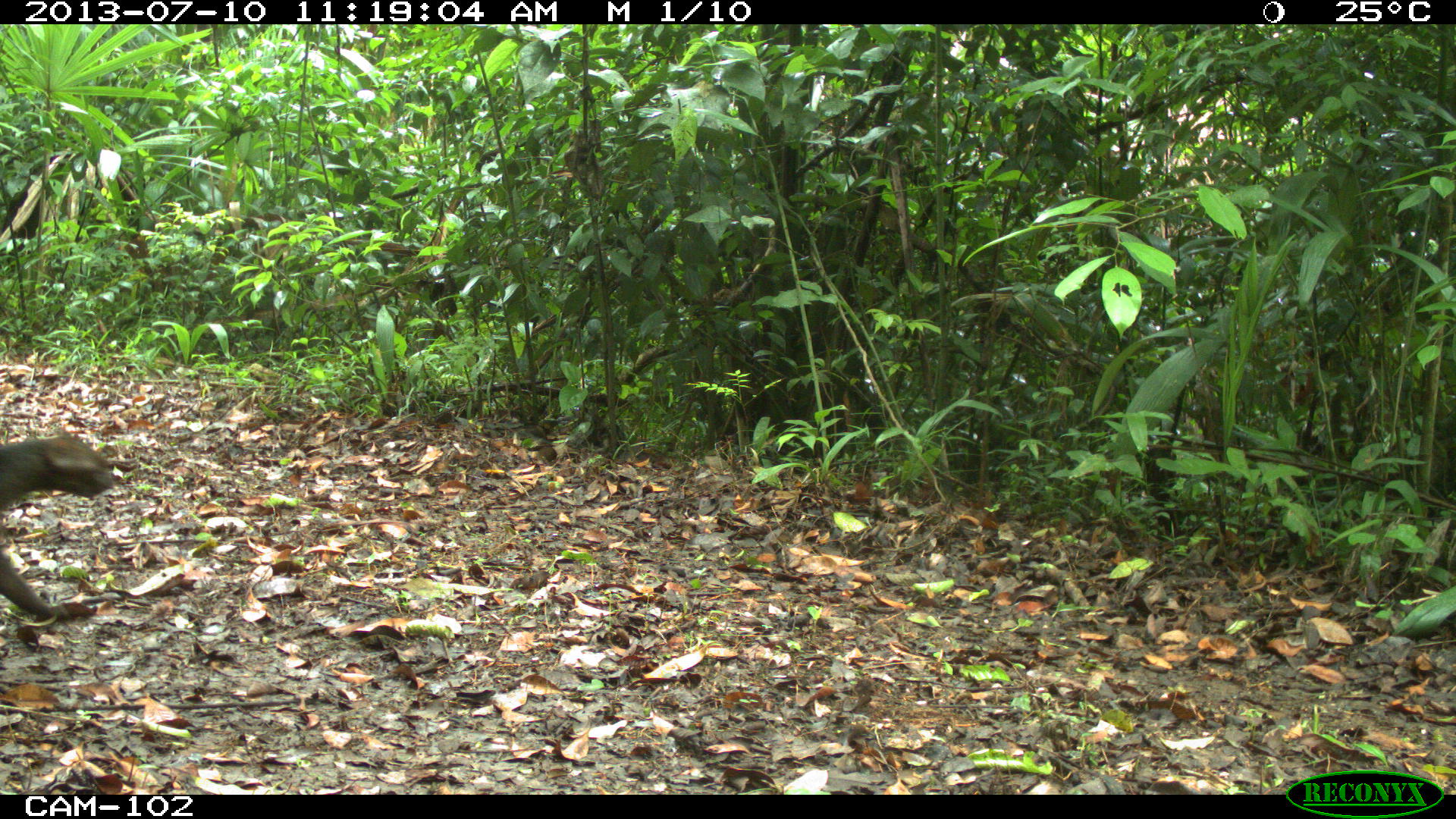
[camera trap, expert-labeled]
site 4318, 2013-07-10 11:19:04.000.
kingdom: Animalia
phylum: Chordata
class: Mammalia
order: Carnivora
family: Felidae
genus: Herpailurus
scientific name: Herpailurus yagouaroundi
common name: jaguarundi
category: puma yagoroundi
Puma yagoroundi (jaguarundi) (Herpailurus yagouaroundi), count 1.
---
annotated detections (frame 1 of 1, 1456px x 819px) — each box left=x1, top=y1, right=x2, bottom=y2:
puma yagoroundi: left=0, top=433, right=119, bottom=626